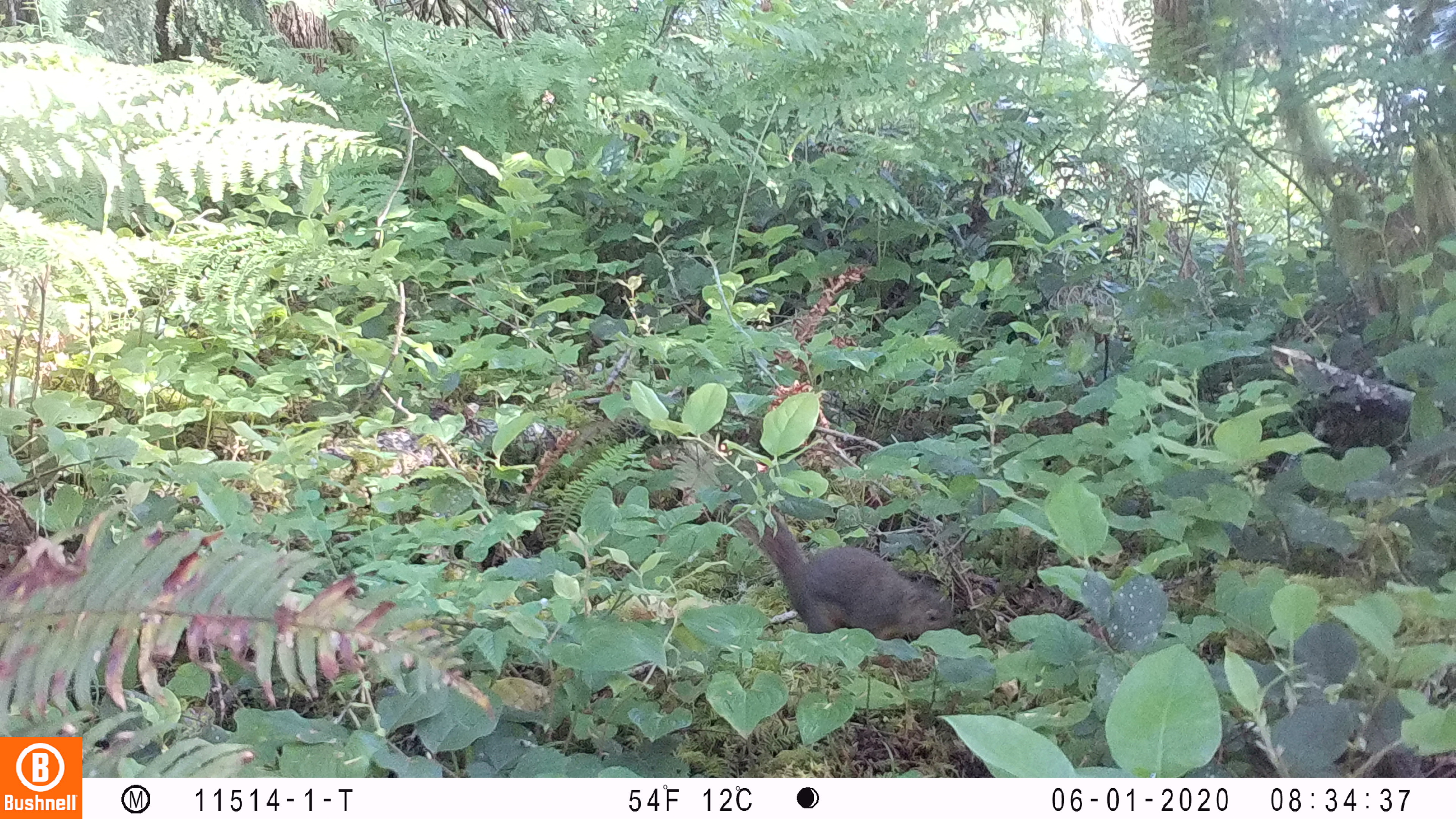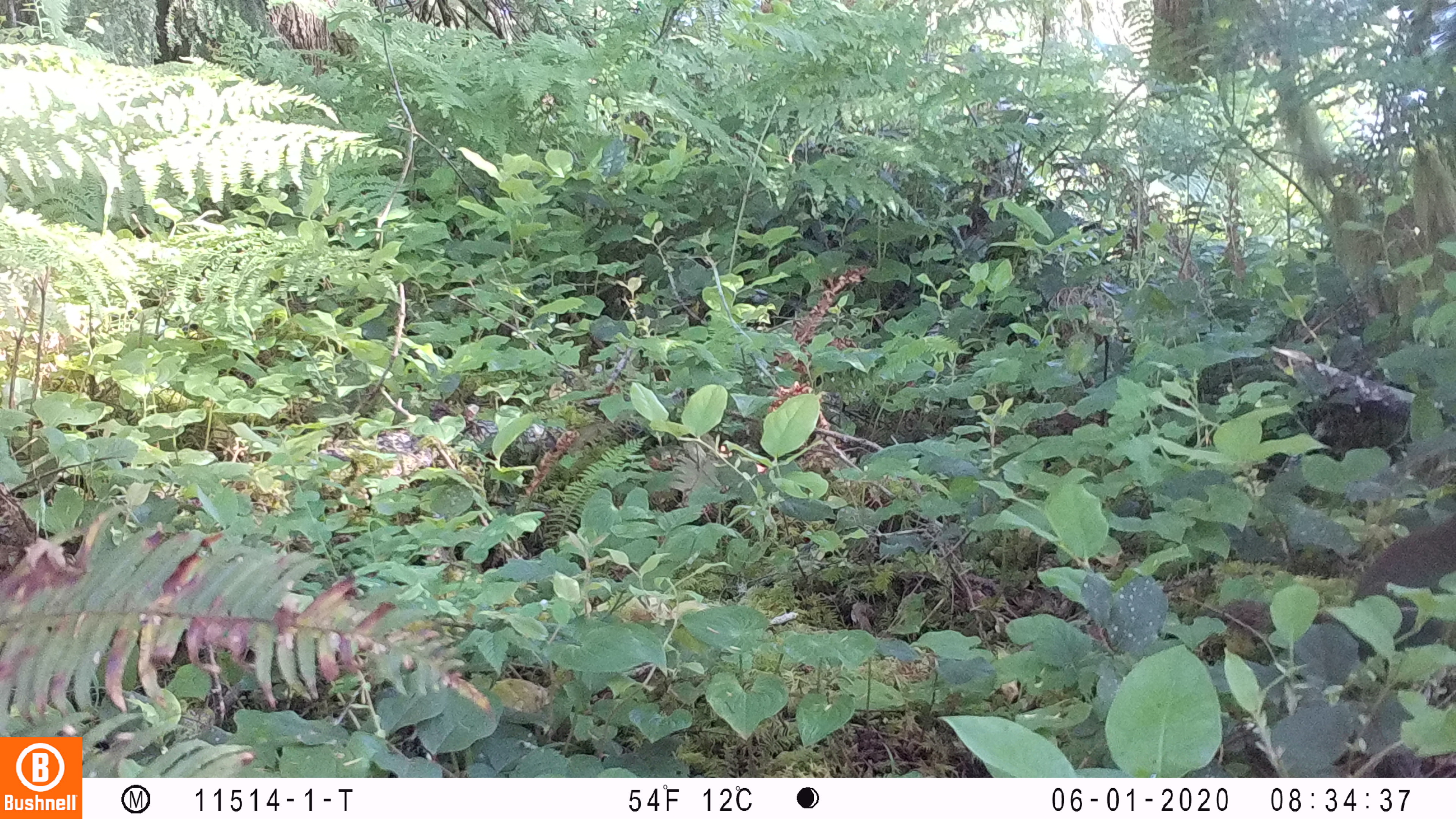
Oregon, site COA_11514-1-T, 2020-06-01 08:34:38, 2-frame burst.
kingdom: Animalia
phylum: Chordata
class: Mammalia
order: Rodentia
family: Sciuridae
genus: Tamiasciurus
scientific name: Tamiasciurus douglasii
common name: douglas squirrel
Douglas squirrel (Tamiasciurus douglasii).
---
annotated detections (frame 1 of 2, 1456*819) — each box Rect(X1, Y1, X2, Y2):
douglas squirrel: Rect(739, 514, 960, 648)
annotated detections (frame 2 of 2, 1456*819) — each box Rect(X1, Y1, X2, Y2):
douglas squirrel: Rect(1207, 515, 1455, 655)